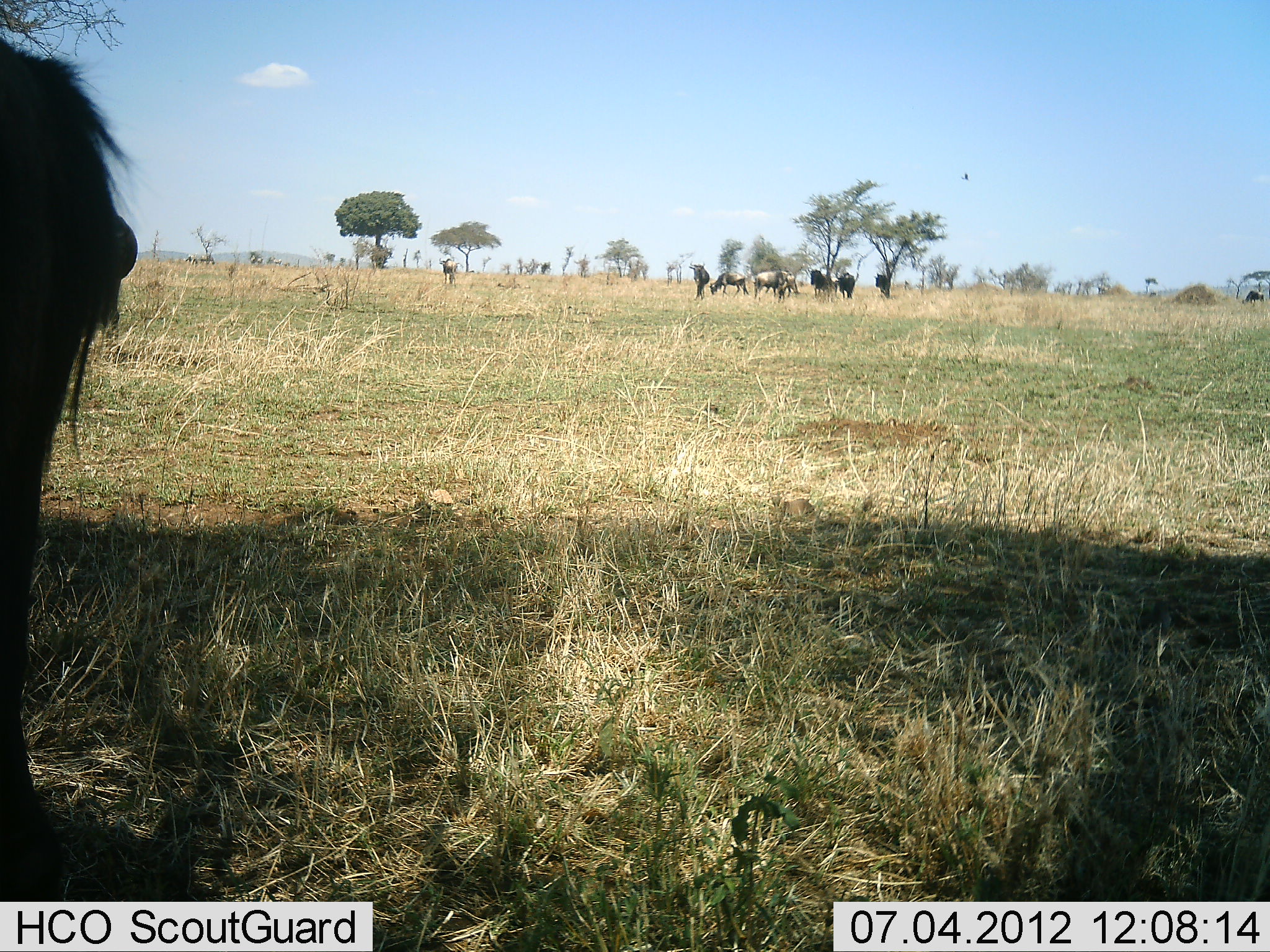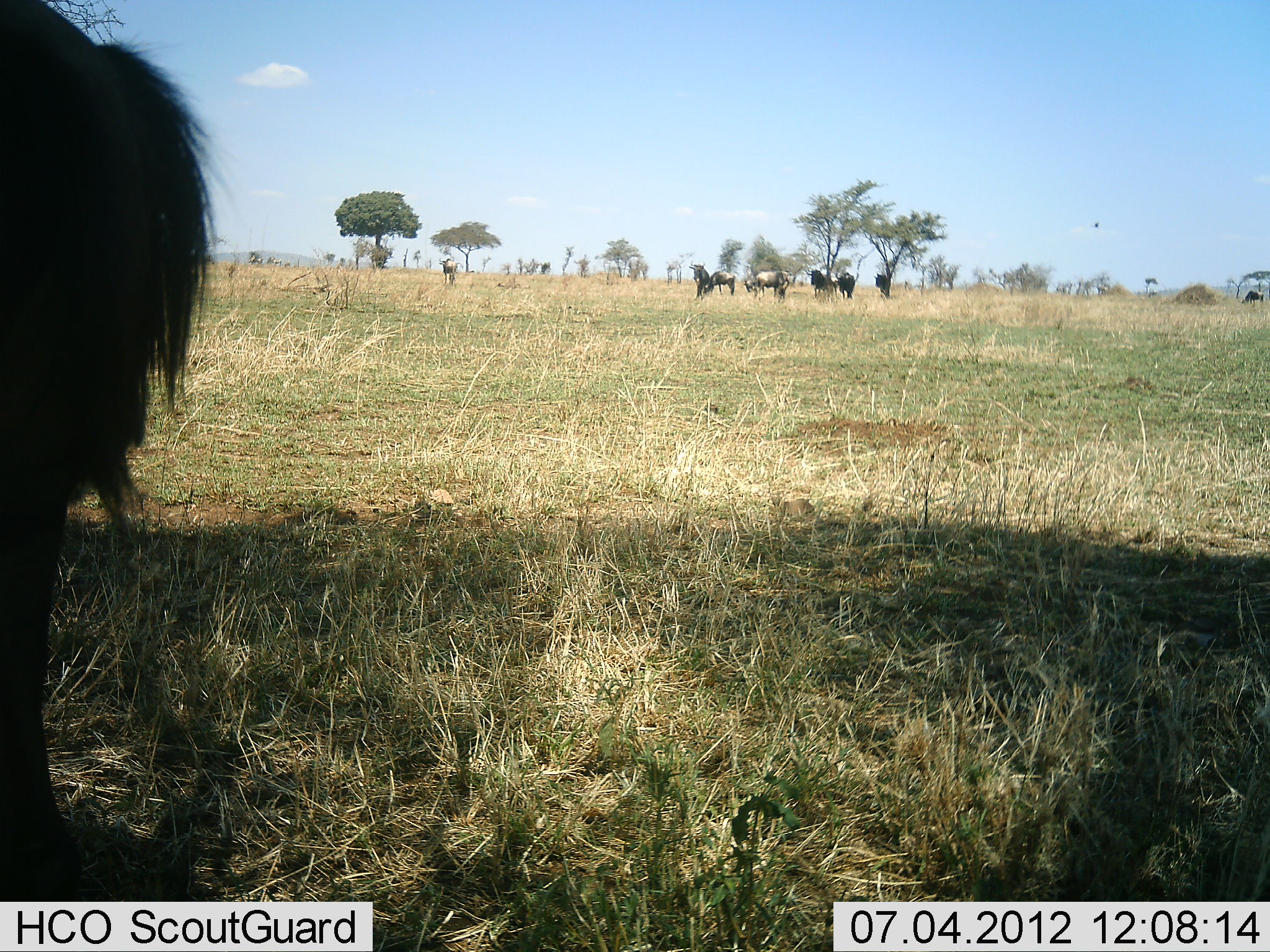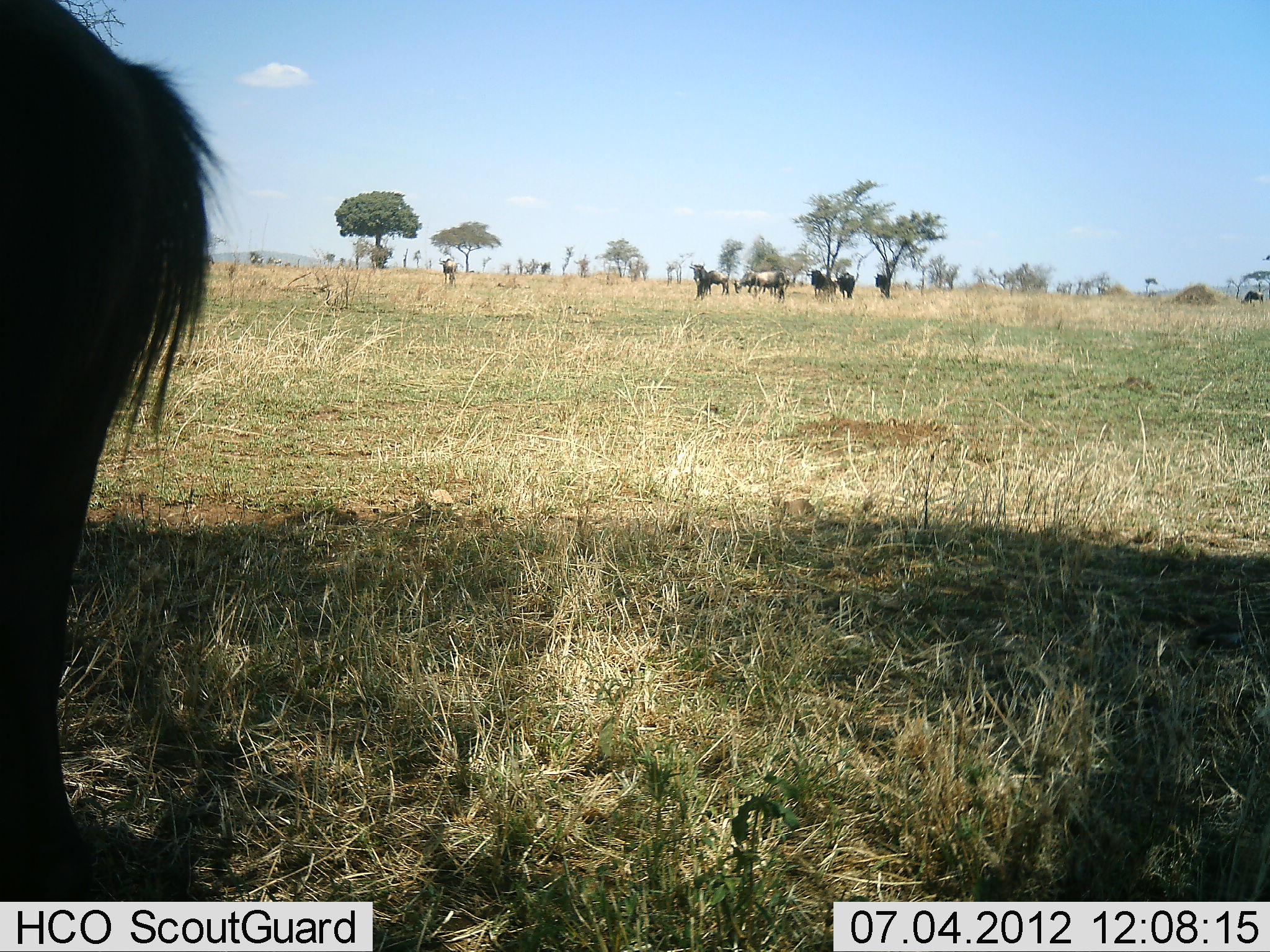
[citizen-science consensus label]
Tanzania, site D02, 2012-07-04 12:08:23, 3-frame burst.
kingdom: Animalia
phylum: Chordata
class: Mammalia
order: Artiodactyla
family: Bovidae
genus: Connochaetes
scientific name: Connochaetes taurinus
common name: blue wildebeest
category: wildebeest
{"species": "wildebeest (blue wildebeest) (Connochaetes taurinus)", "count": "8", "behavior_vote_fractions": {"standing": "80%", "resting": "0%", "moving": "50%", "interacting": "0%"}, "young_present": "0%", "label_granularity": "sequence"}